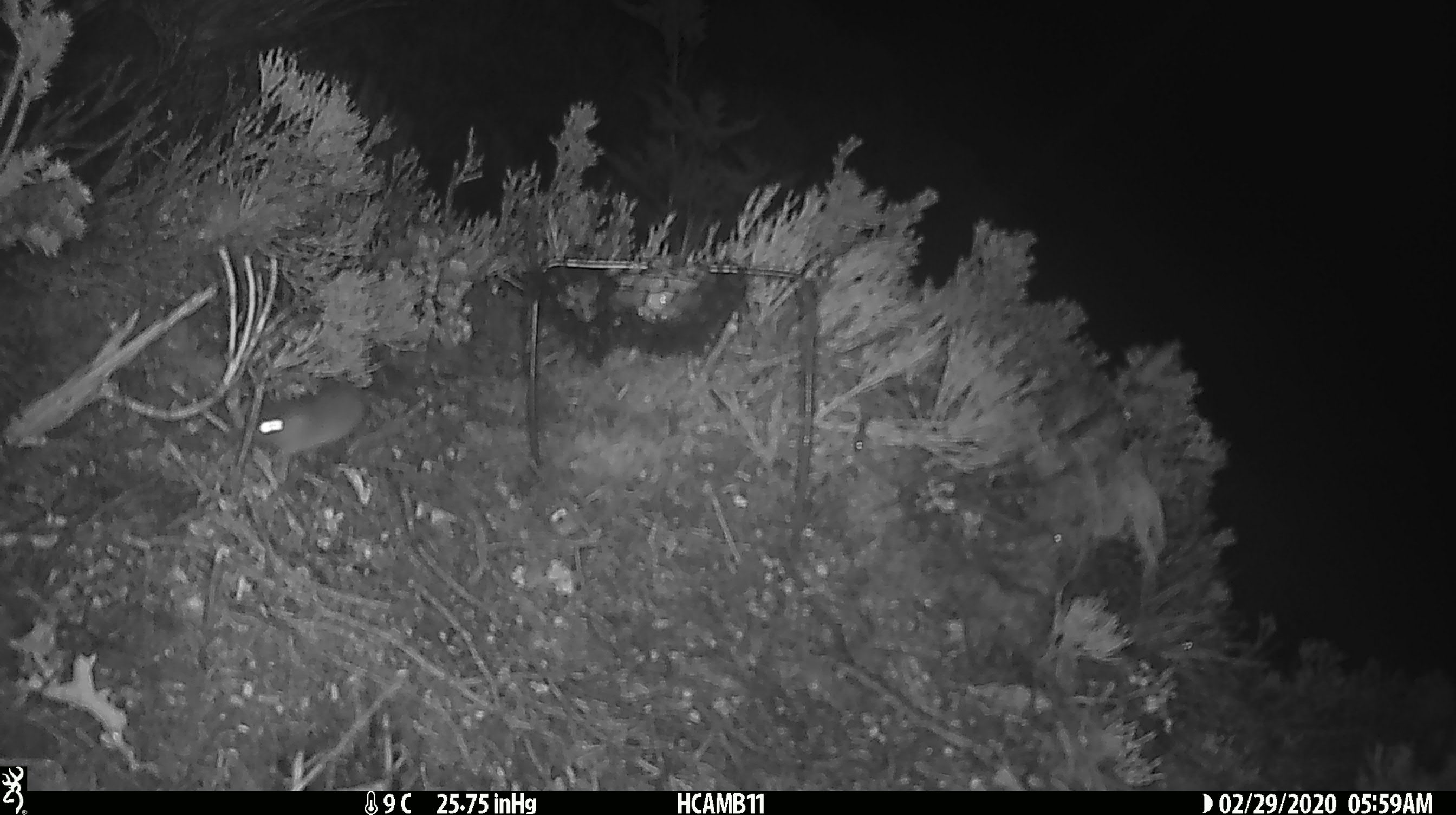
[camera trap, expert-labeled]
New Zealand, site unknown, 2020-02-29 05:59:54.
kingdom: Animalia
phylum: Chordata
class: Mammalia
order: Rodentia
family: Muridae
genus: Mus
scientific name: Mus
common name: mouse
Mouse (Mus).